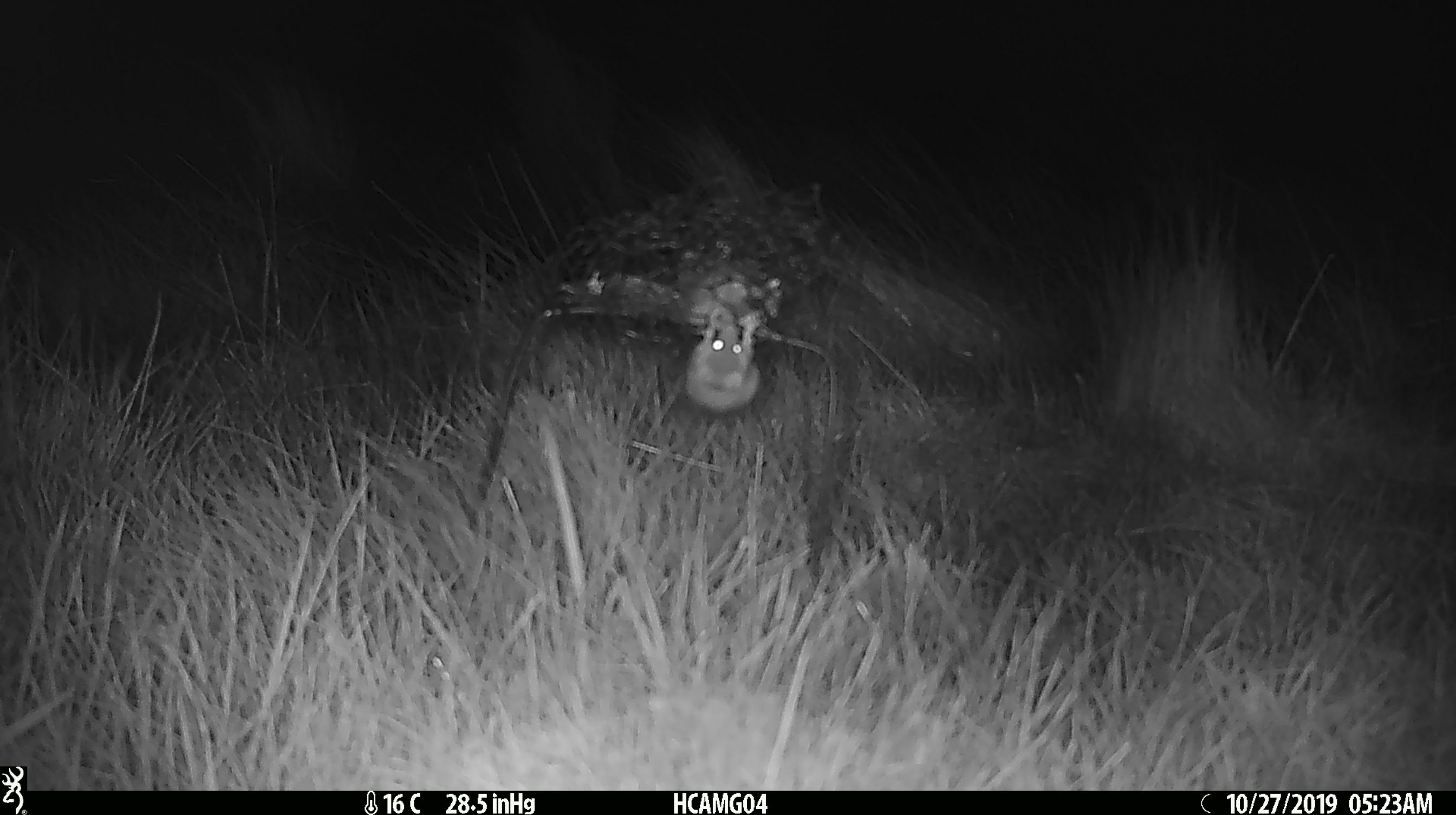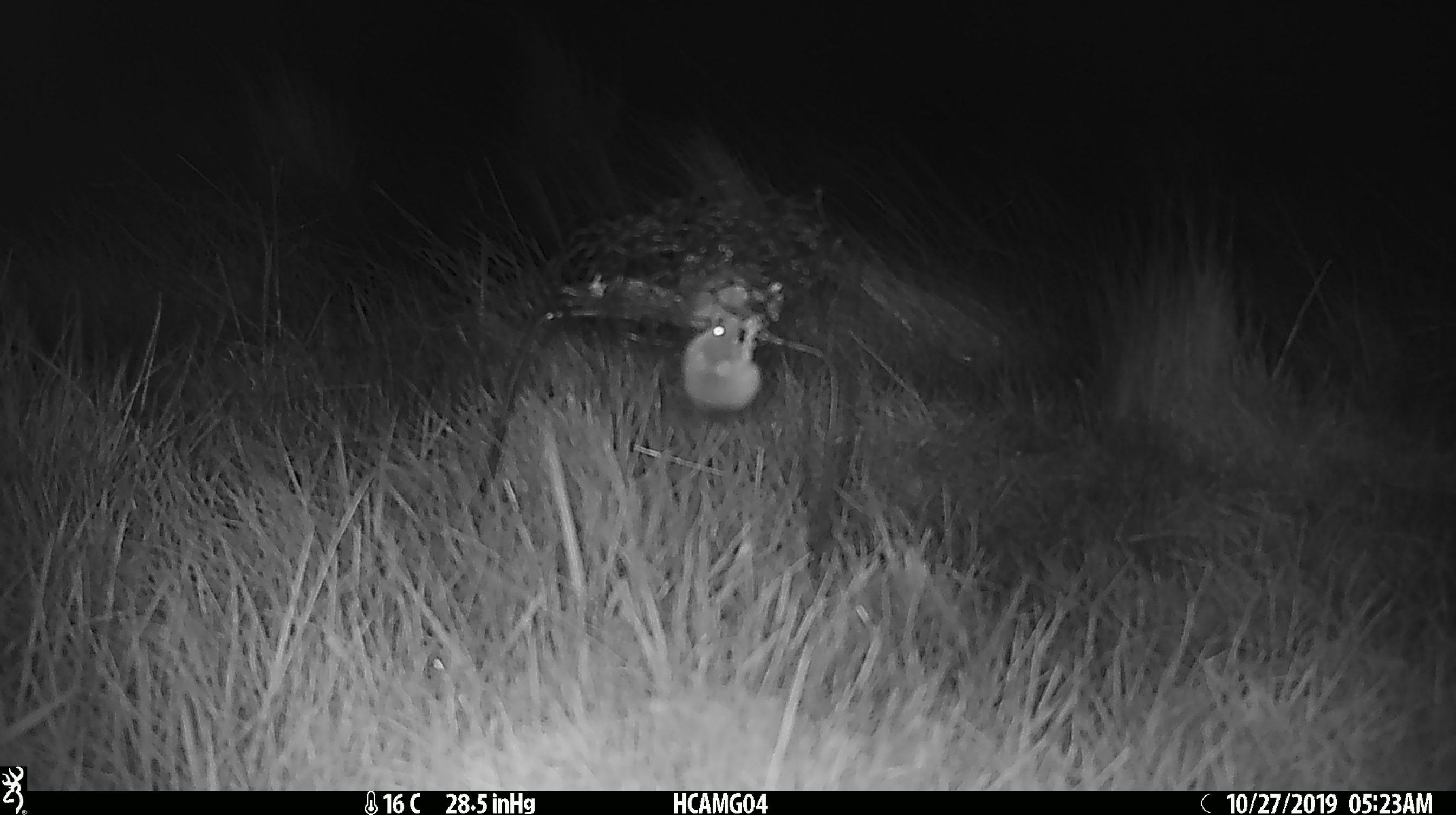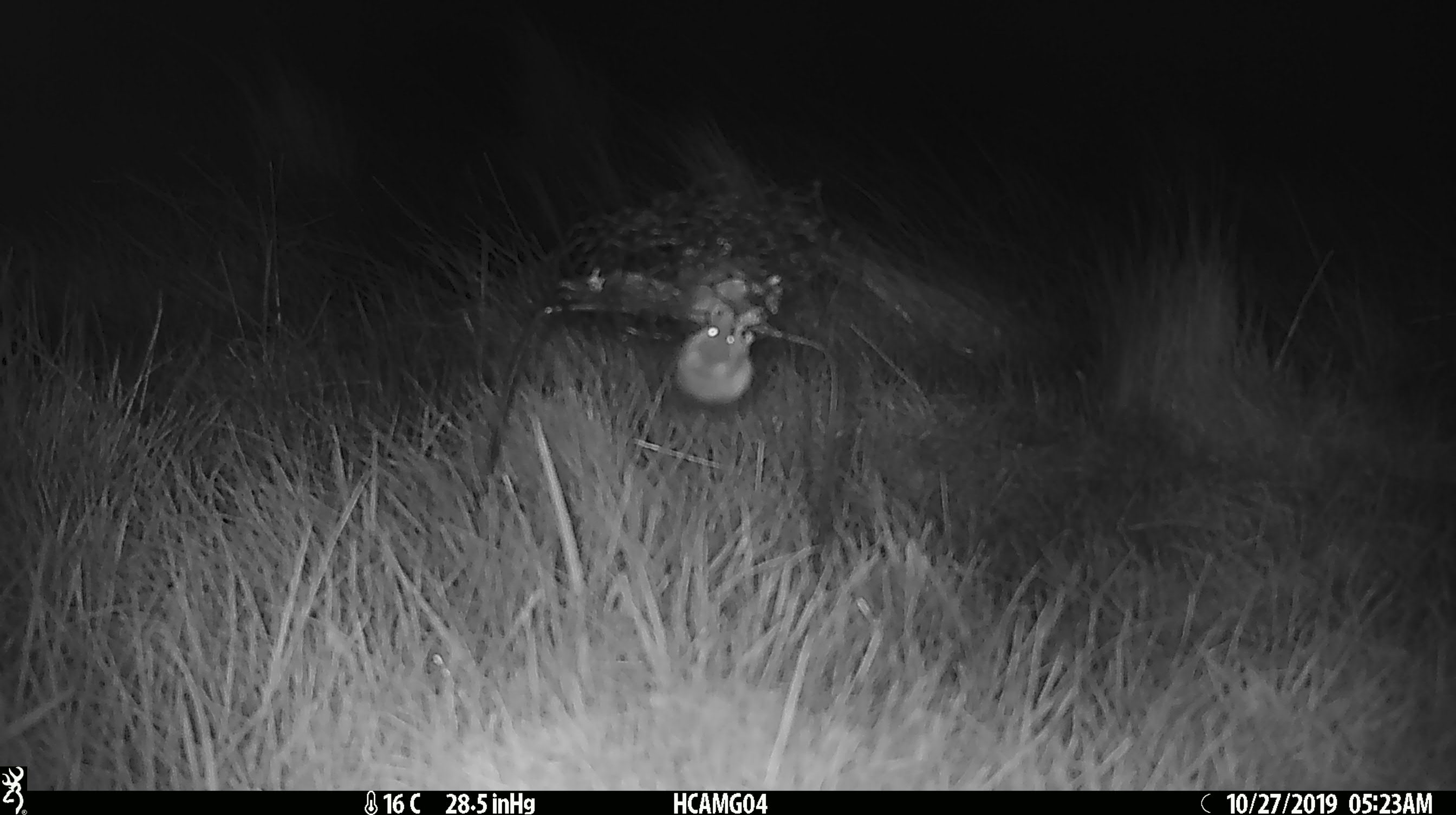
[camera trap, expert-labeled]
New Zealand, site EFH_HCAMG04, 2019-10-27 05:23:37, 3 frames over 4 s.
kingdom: Animalia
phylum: Chordata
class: Mammalia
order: Rodentia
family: Muridae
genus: Mus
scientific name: Mus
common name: mouse